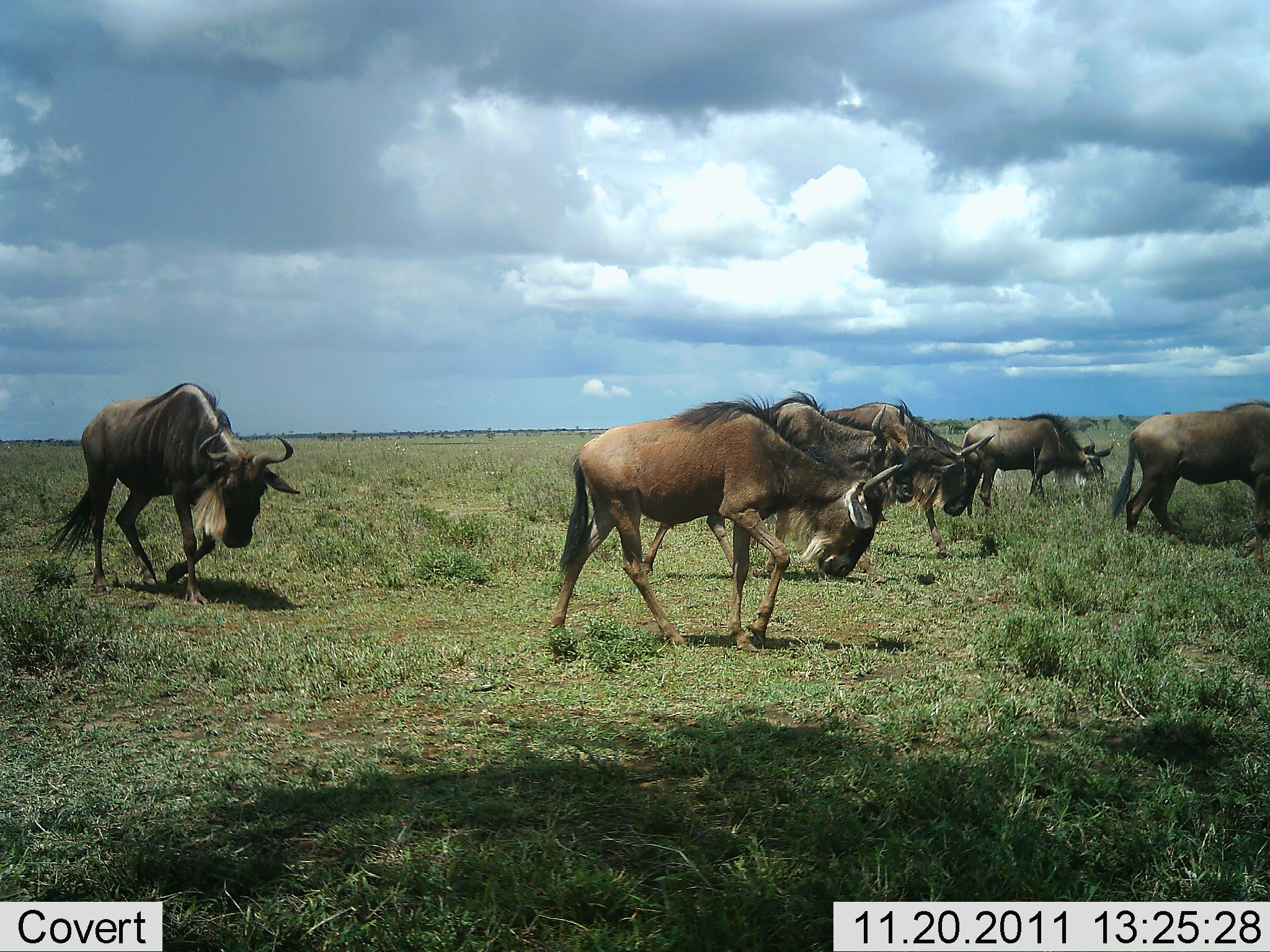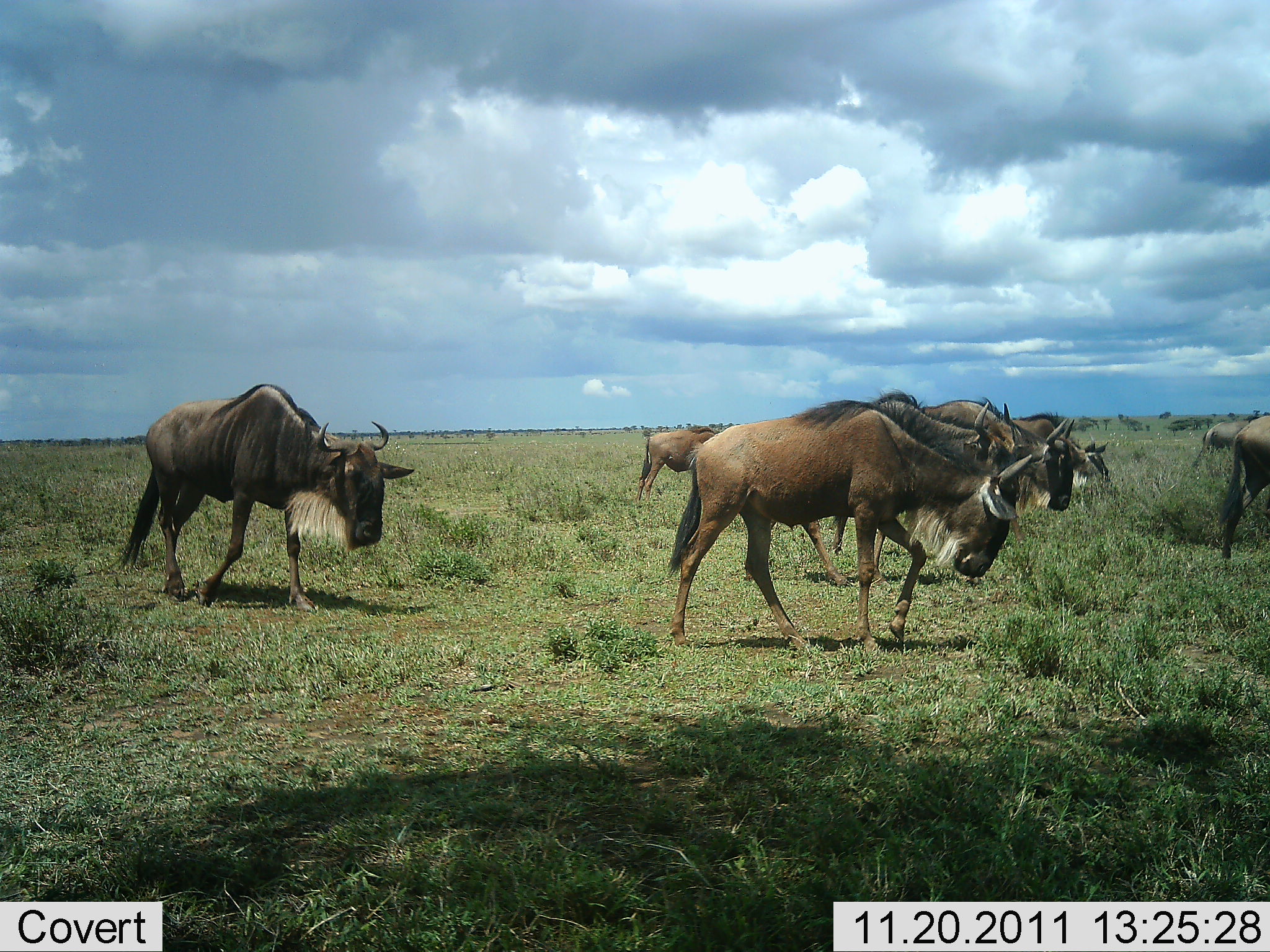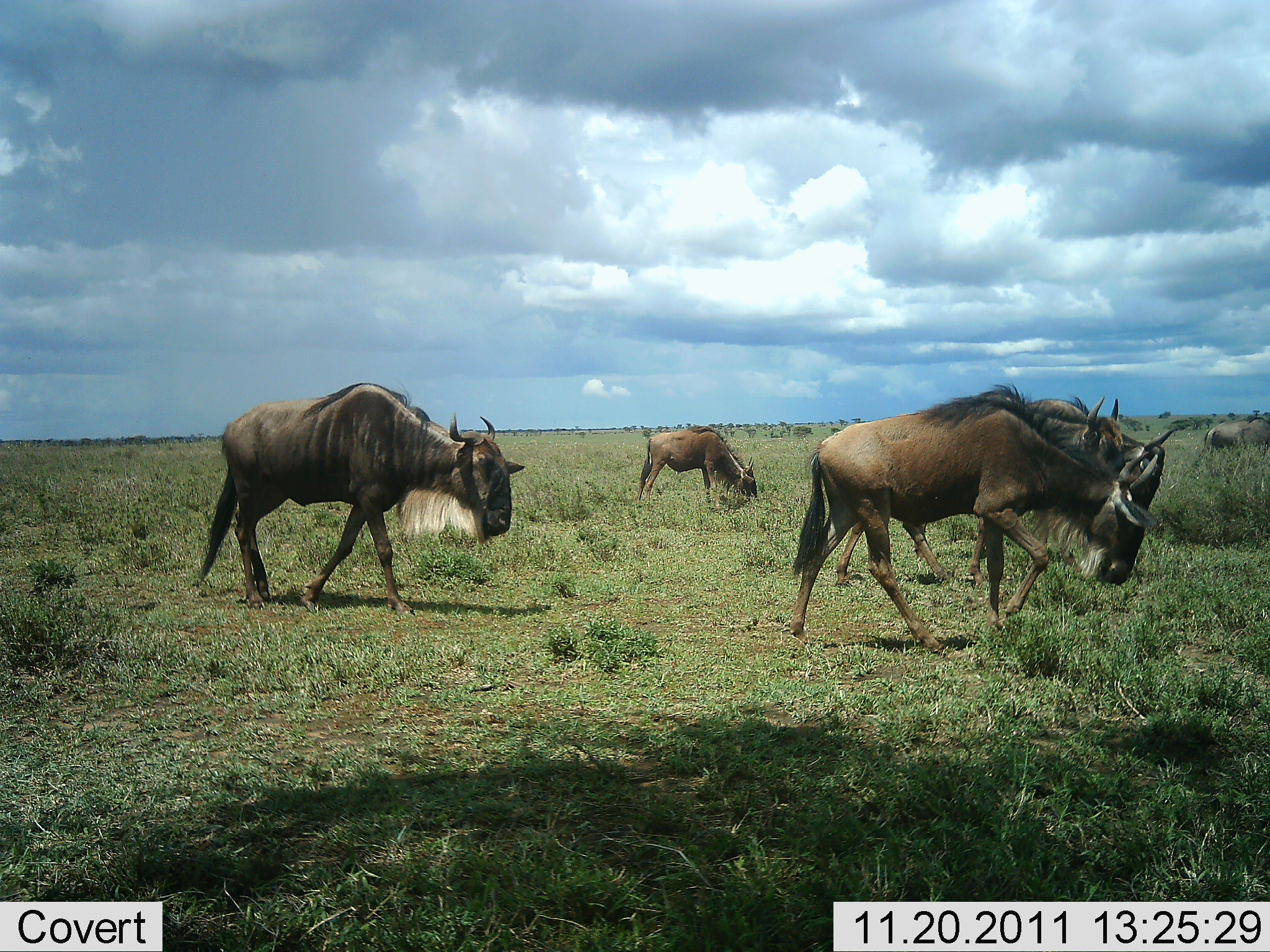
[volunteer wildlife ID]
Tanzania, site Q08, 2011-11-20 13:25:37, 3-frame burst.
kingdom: Animalia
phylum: Chordata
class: Mammalia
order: Artiodactyla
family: Bovidae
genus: Connochaetes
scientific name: Connochaetes taurinus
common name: blue wildebeest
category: wildebeest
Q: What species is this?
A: Wildebeest (blue wildebeest) (Connochaetes taurinus).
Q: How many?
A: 7.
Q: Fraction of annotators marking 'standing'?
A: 36%.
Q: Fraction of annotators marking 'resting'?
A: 9%.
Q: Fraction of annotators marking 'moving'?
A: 100%.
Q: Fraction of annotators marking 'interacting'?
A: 0%.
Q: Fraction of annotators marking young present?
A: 0%.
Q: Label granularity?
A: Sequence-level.